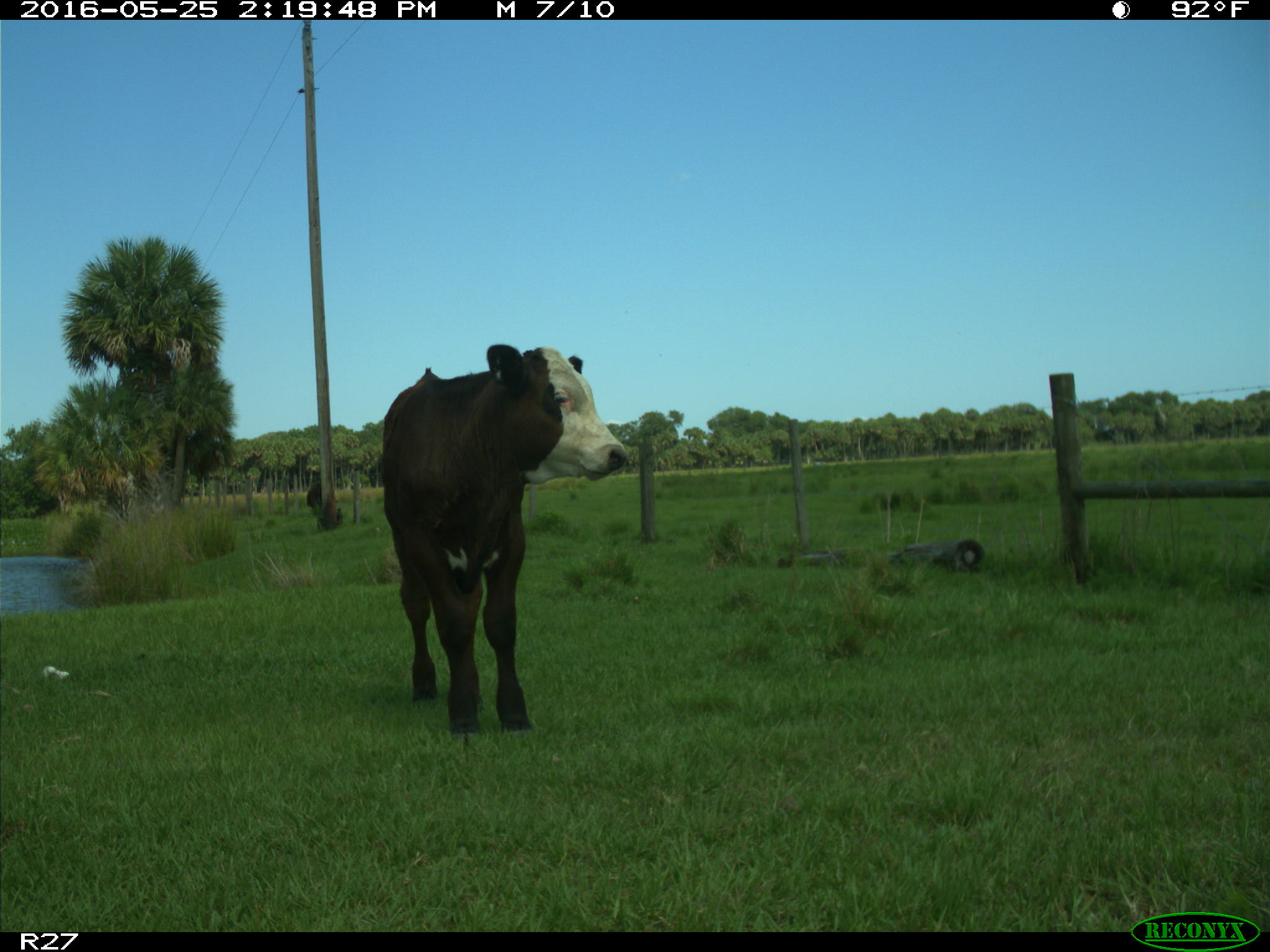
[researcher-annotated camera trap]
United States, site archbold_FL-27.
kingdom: Animalia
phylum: Chordata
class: Mammalia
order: Artiodactyla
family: Bovidae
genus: Bos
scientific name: Bos taurus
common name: domestic cow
Bos taurus (domestic cow).